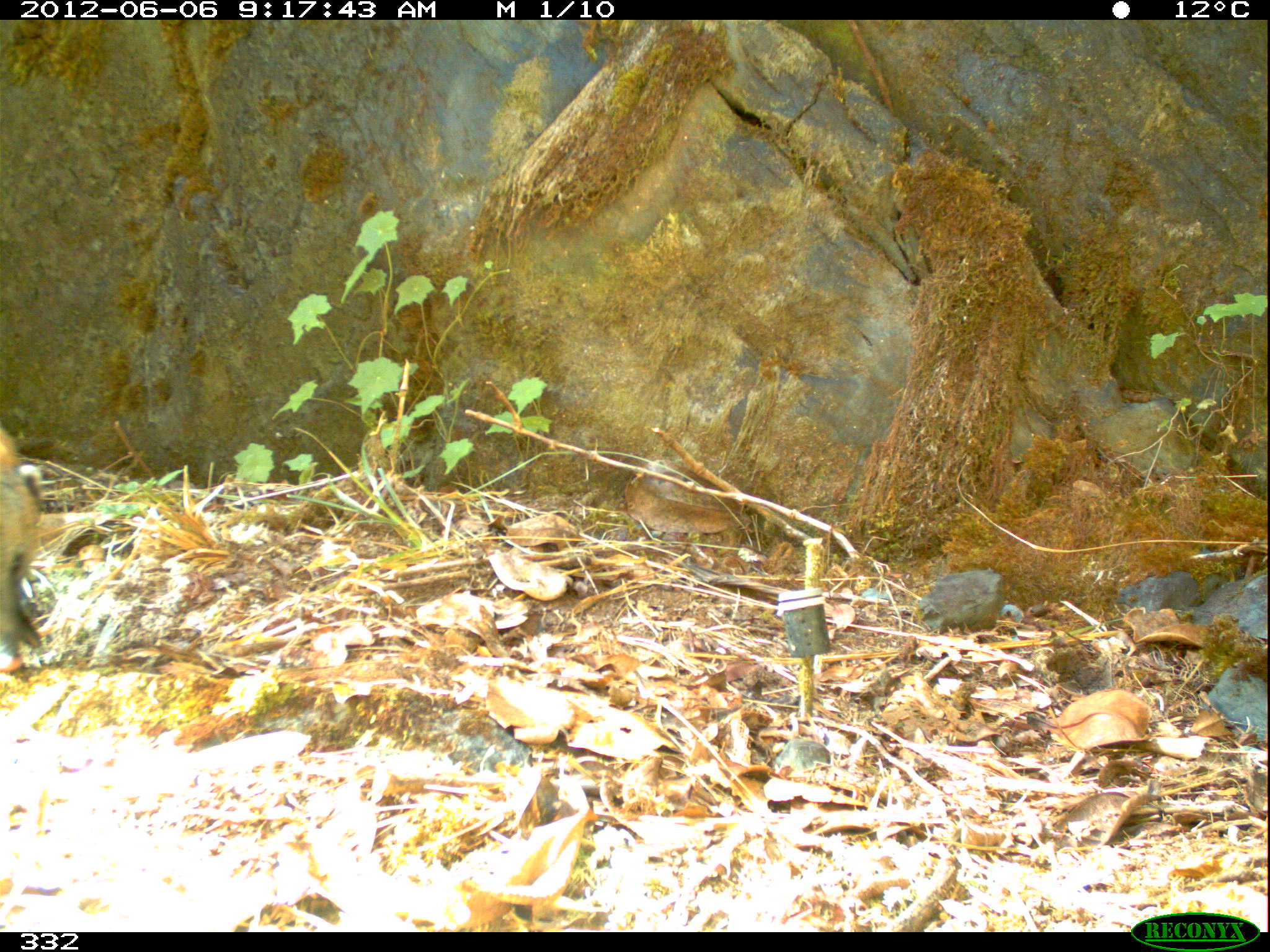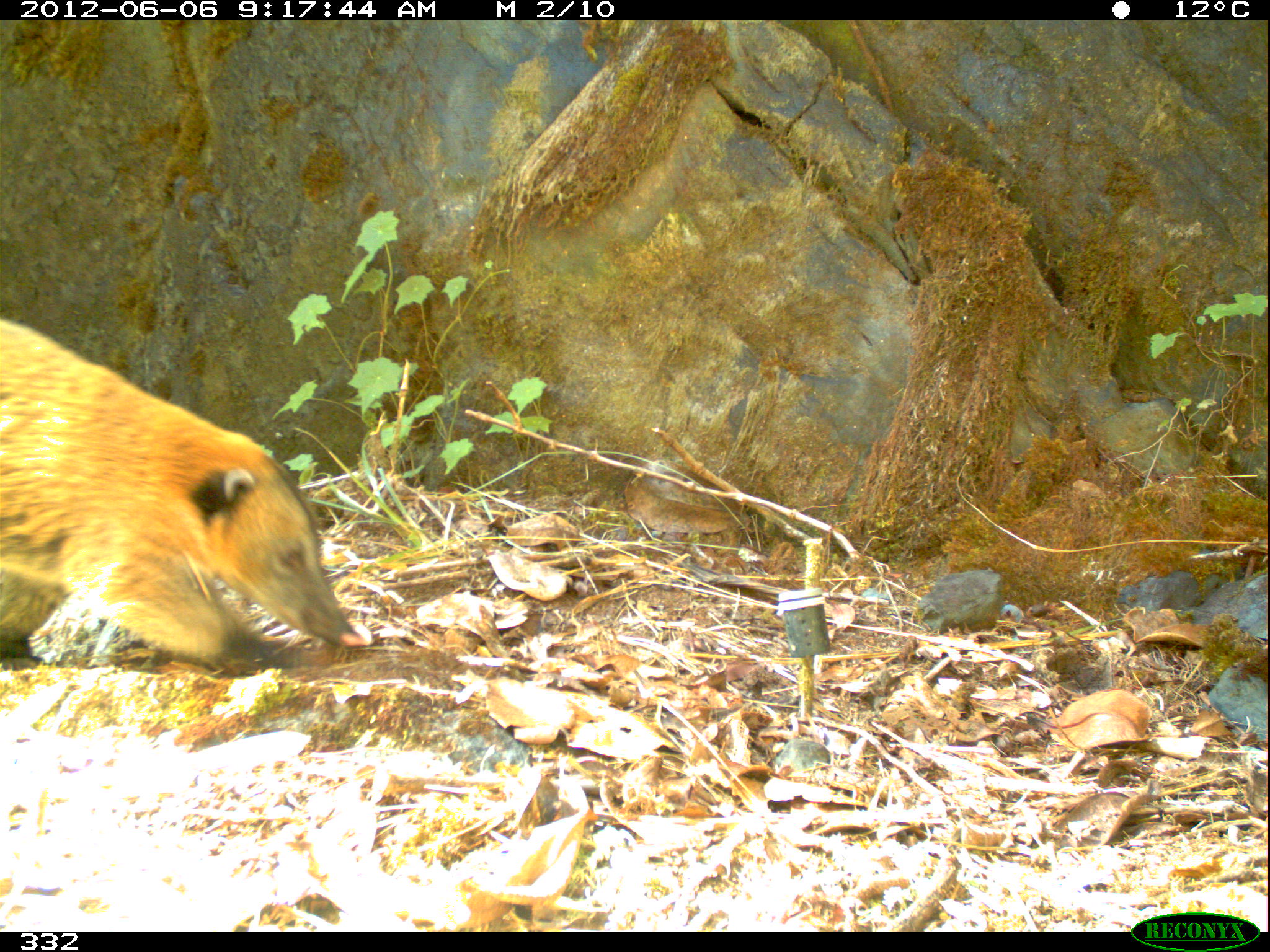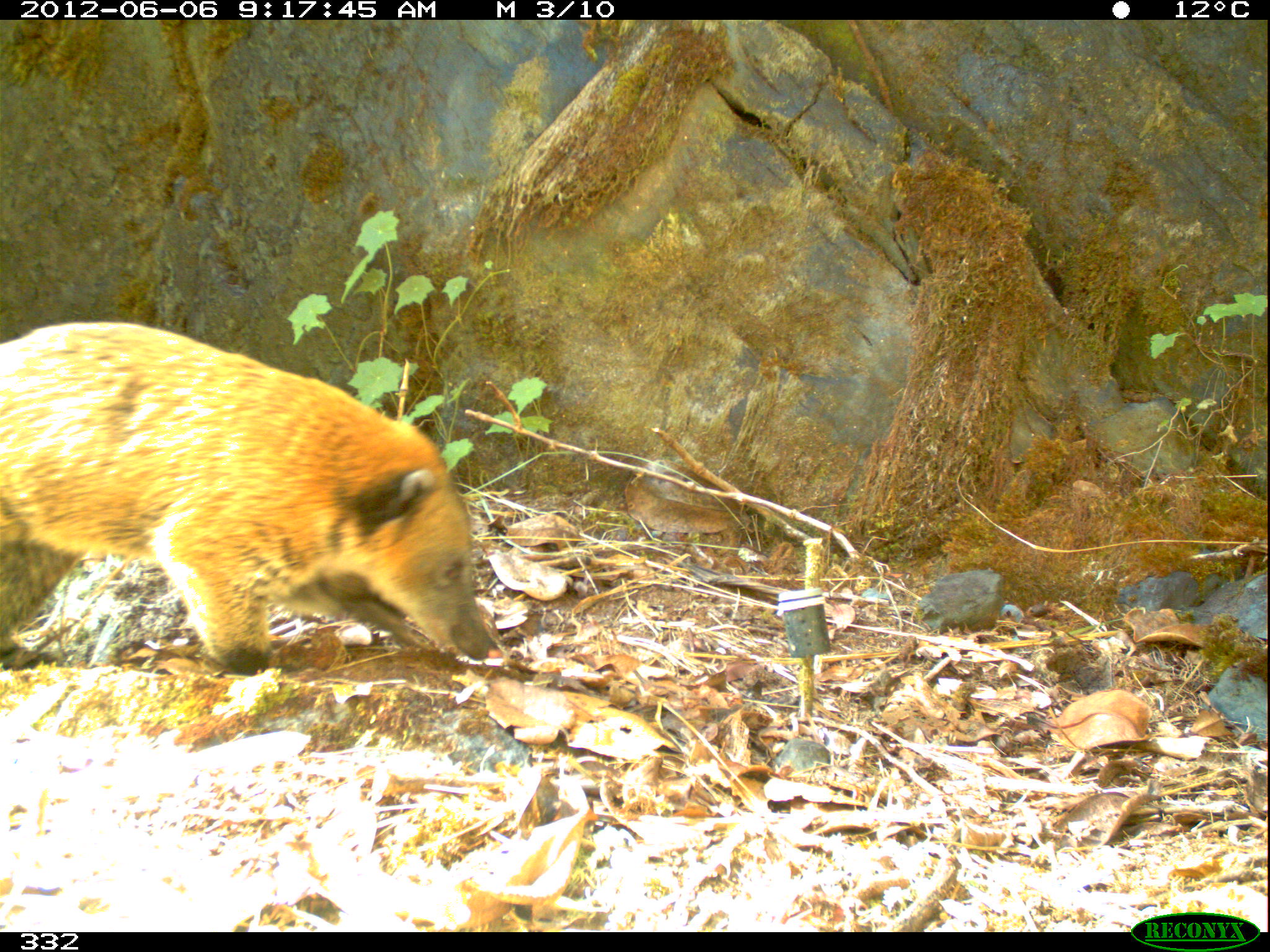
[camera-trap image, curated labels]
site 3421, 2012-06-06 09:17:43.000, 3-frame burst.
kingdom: Animalia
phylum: Chordata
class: Mammalia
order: Carnivora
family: Procyonidae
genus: Nasua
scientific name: Nasua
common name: coatis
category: unknown coati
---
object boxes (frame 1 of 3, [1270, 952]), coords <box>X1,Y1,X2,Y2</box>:
unknown coati: <box>0,422,47,667</box>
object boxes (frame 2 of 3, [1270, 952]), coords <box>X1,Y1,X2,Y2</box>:
unknown coati: <box>0,316,366,675</box>